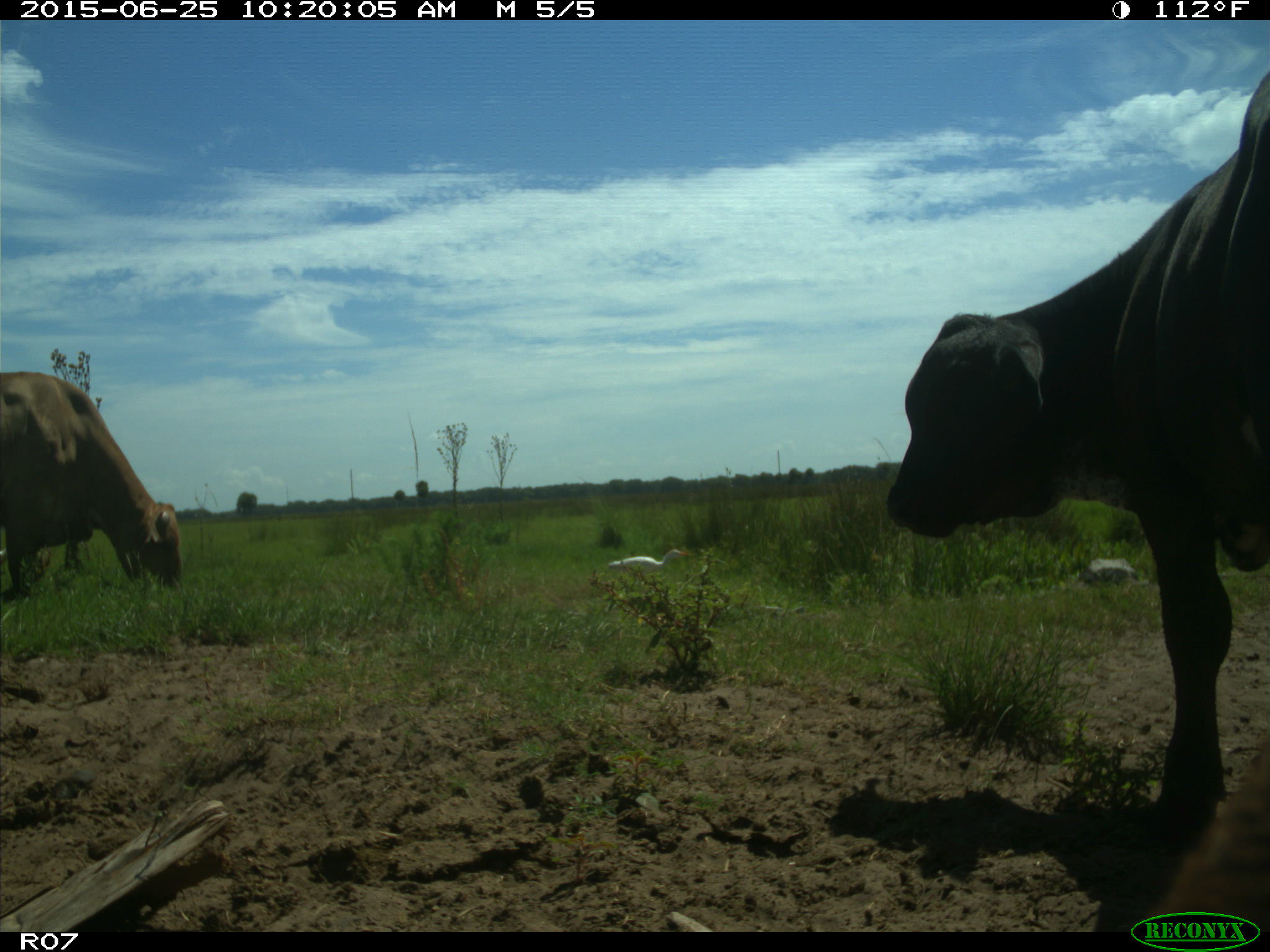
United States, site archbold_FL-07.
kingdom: Animalia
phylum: Chordata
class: Mammalia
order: Artiodactyla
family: Bovidae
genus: Bos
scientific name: Bos taurus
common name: domestic cow